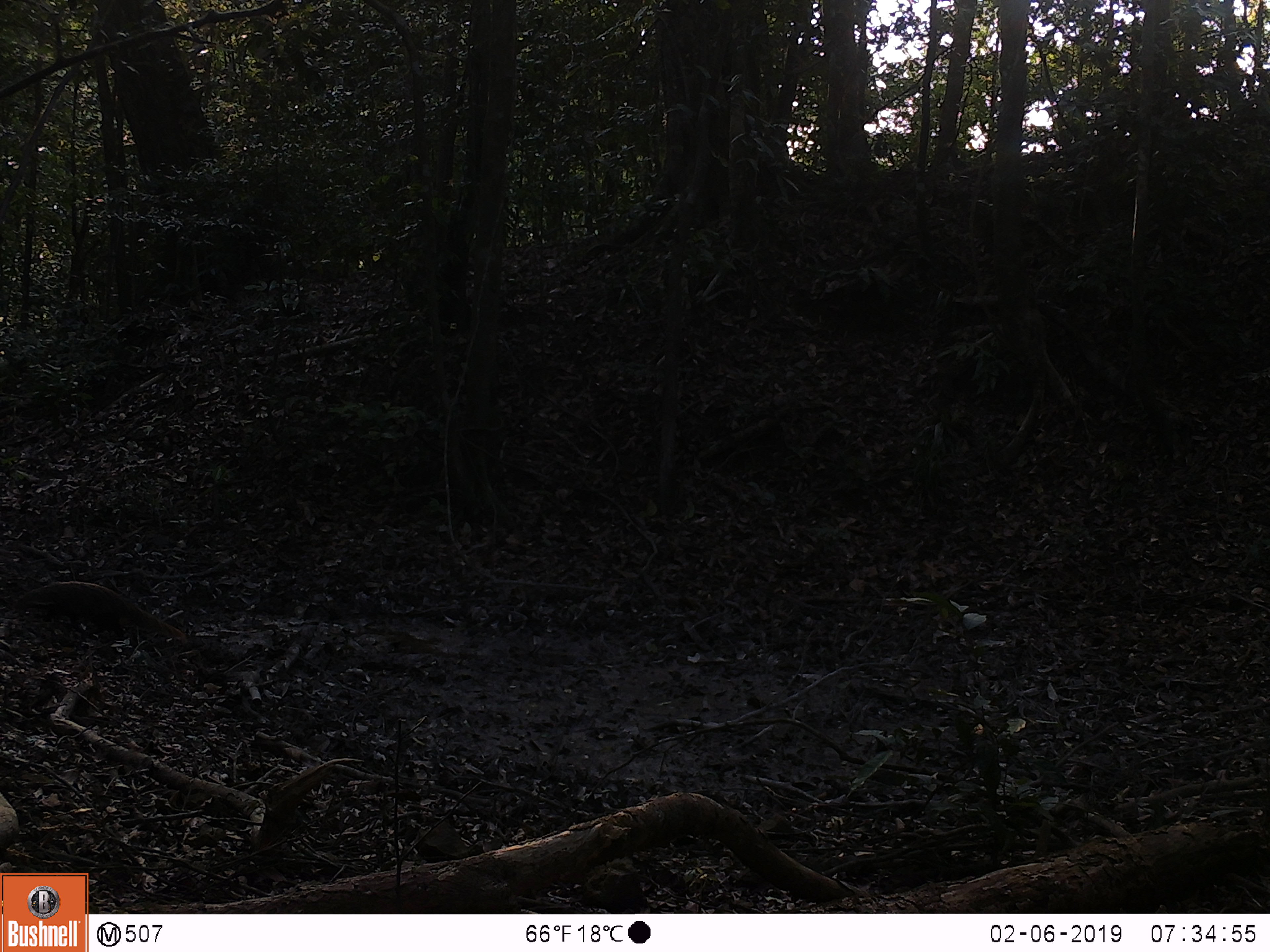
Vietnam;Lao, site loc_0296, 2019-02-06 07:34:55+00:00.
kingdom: Animalia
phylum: Chordata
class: Mammalia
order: Carnivora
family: Herpestidae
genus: Urva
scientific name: Urva urva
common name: crab-eating mongoose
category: crab eating mongoose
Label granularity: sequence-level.